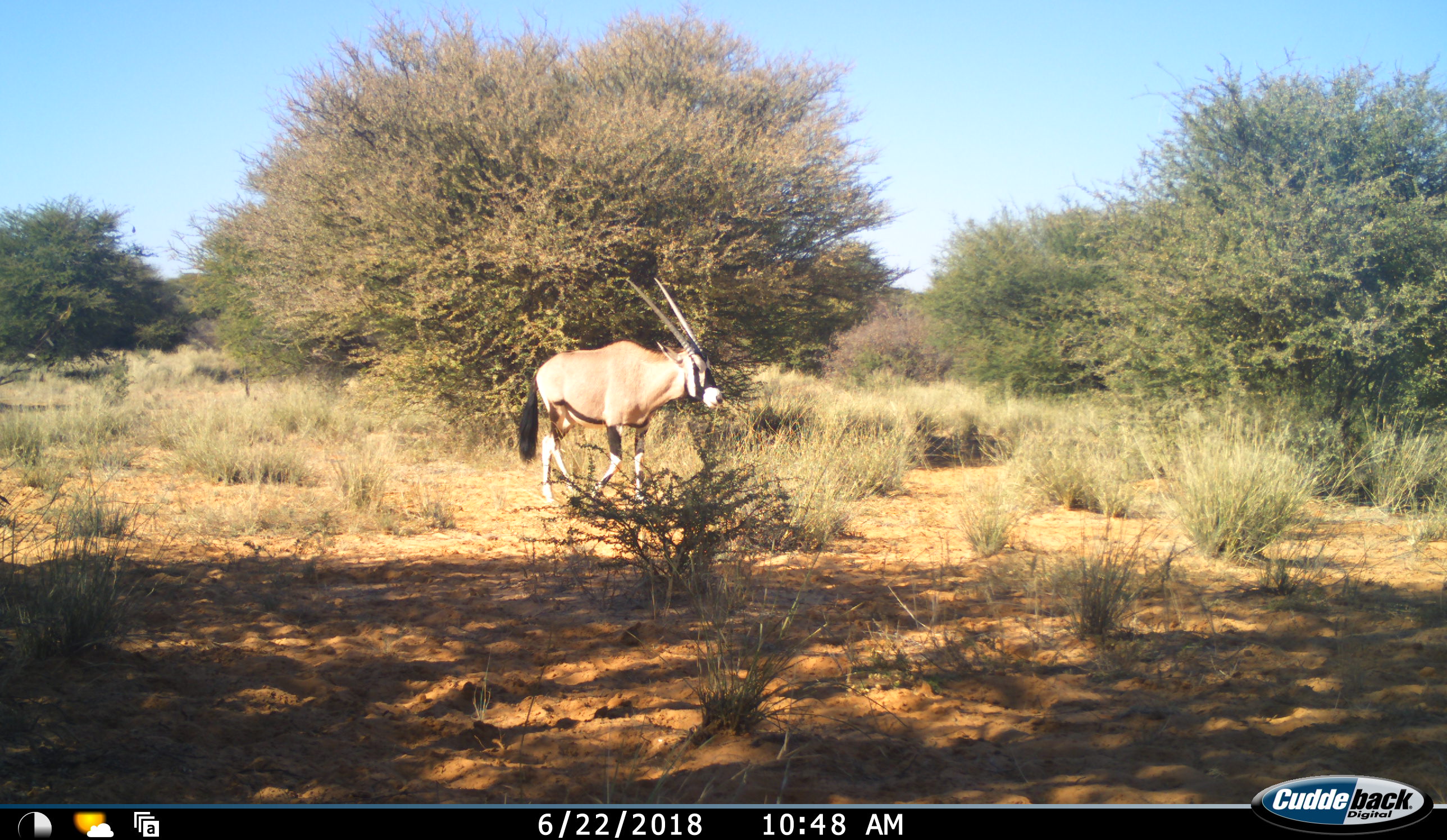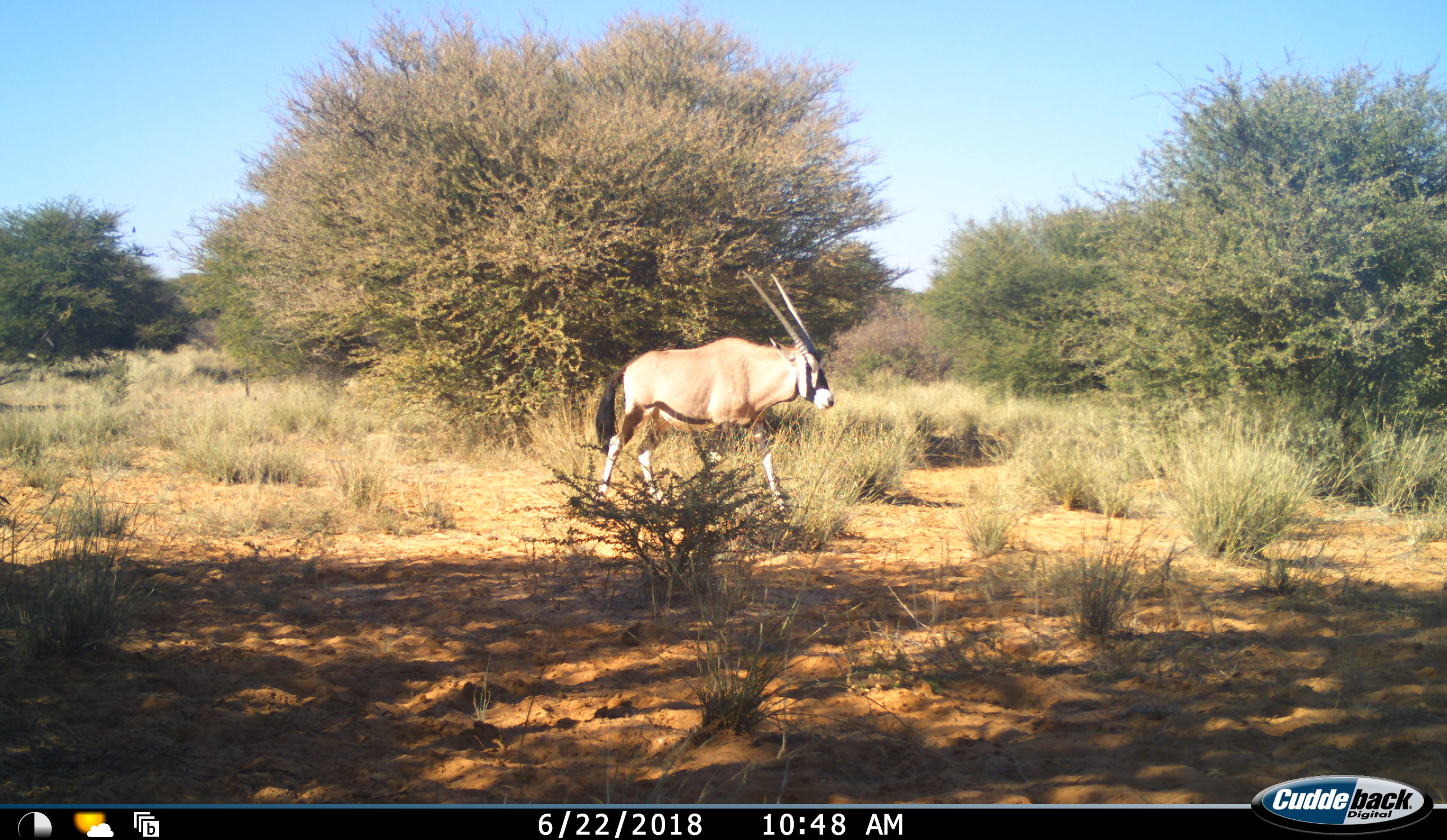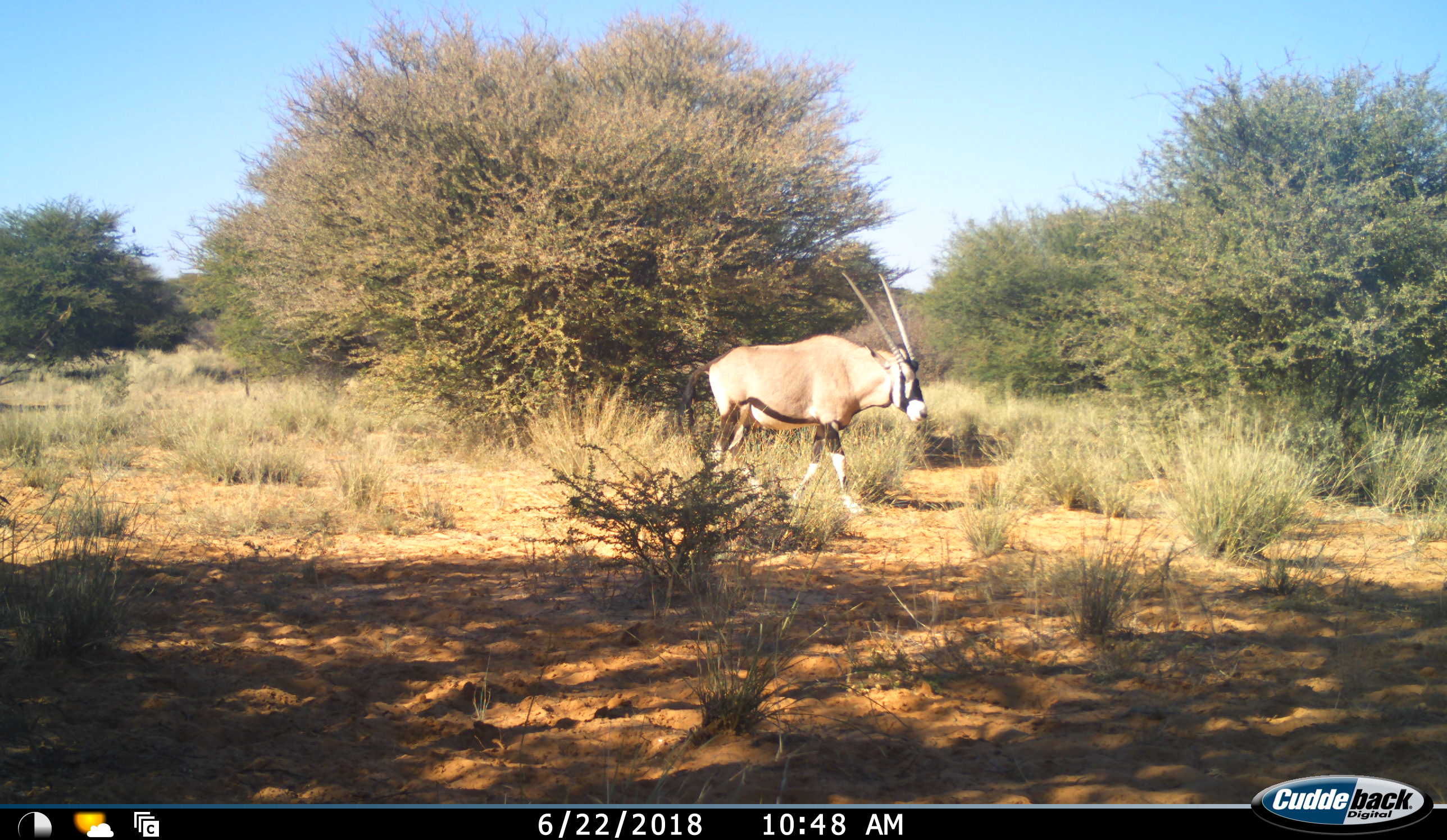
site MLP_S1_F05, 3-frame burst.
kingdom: Animalia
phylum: Chordata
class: Mammalia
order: Artiodactyla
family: Bovidae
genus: Oryx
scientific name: Oryx gazella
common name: gemsbok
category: oryx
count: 1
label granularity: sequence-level